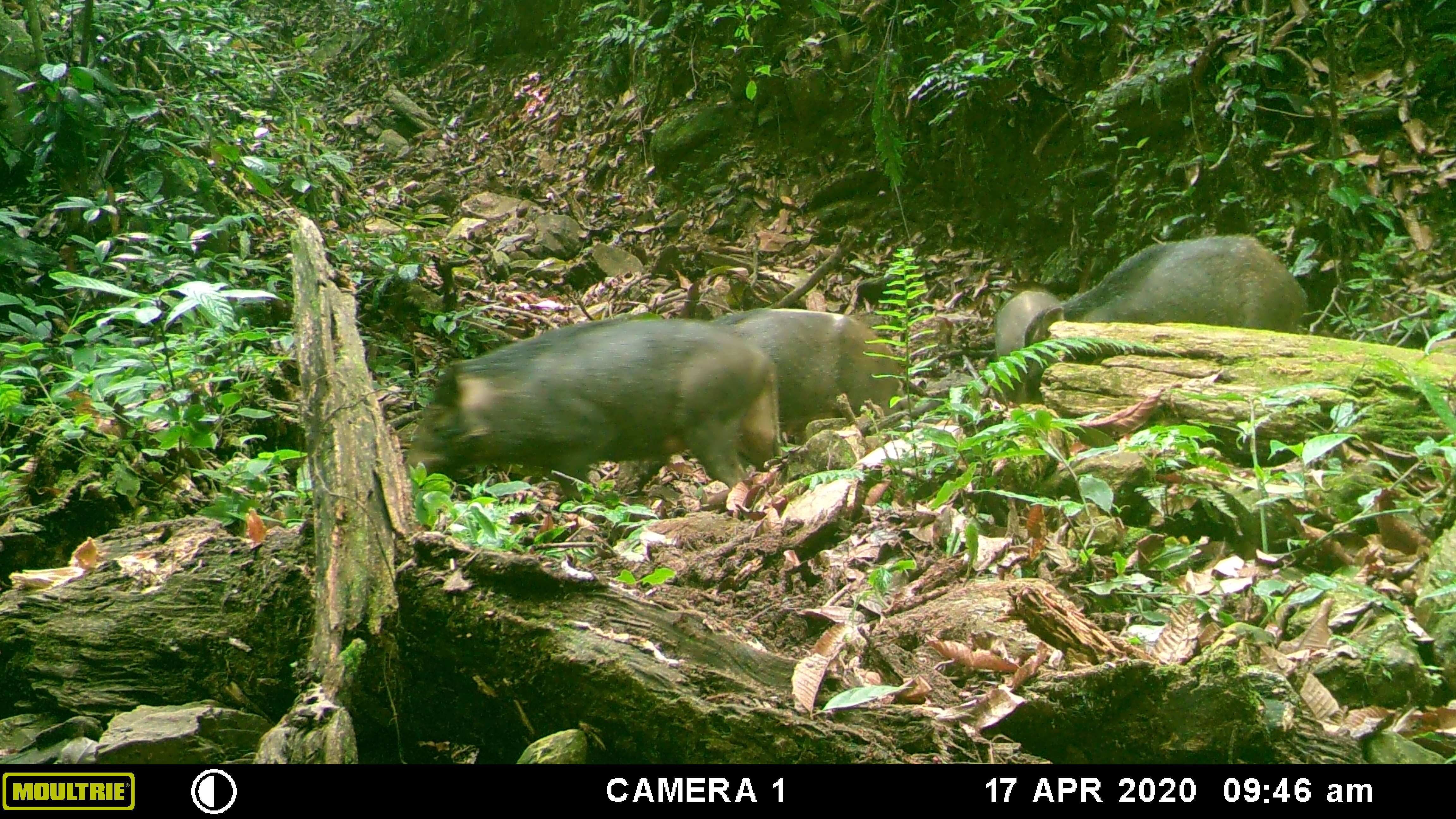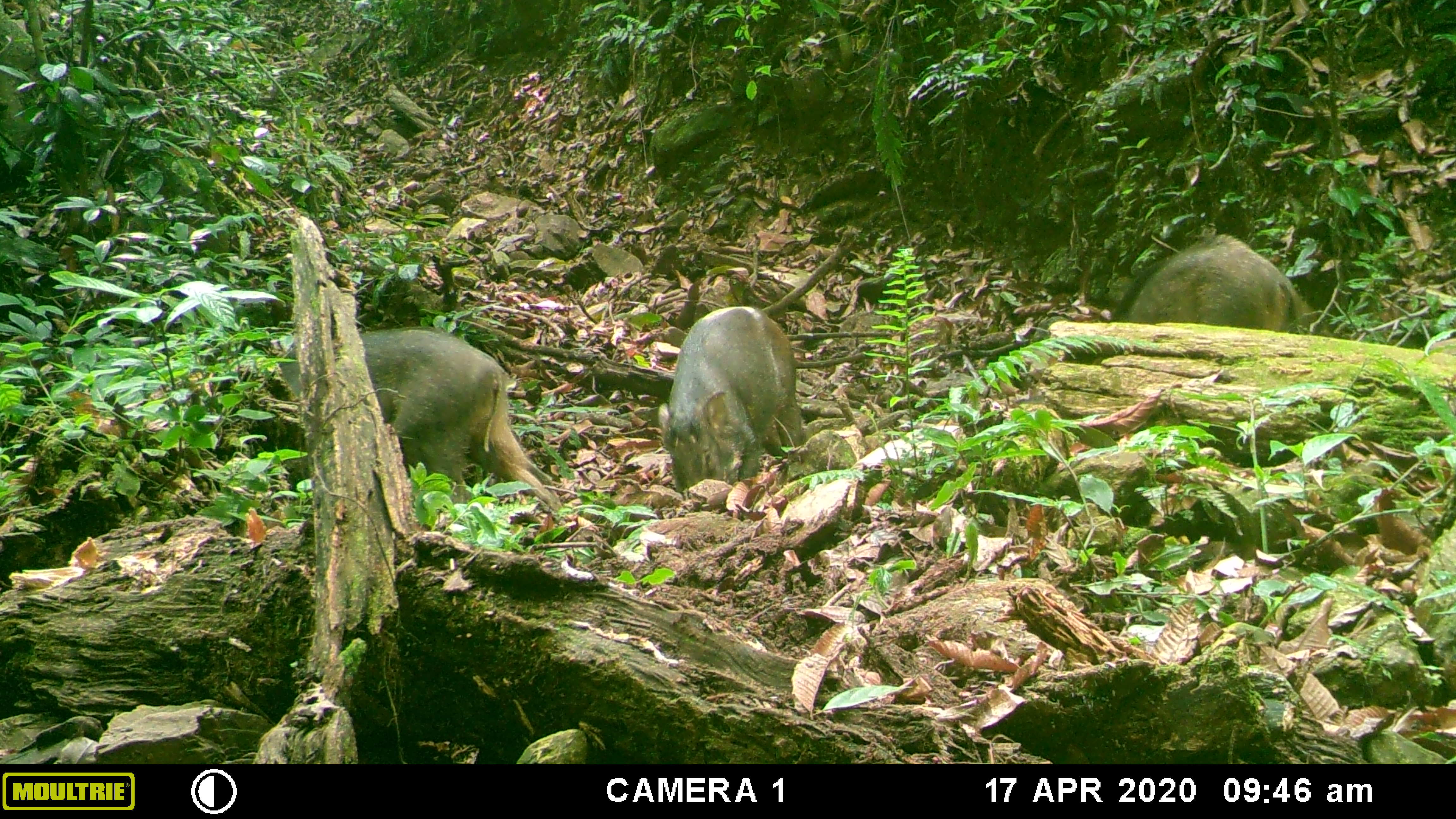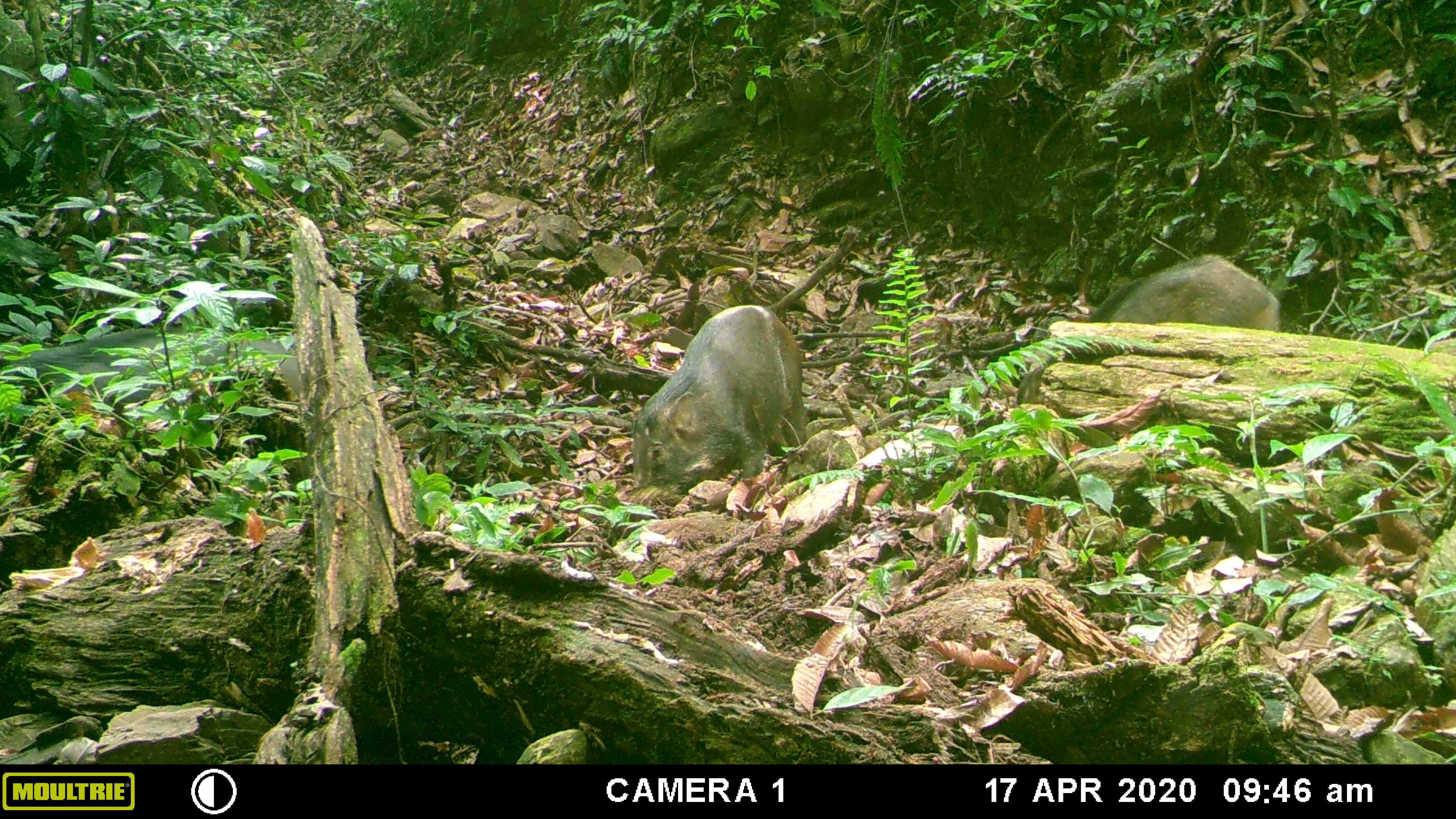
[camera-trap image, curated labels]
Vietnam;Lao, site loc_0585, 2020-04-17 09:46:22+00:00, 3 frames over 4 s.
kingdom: Animalia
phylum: Chordata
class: Mammalia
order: Artiodactyla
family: Suidae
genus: Sus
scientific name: Sus scrofa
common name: eurasian wild pig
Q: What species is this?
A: Eurasian wild pig (Sus scrofa).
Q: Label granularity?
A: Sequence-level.